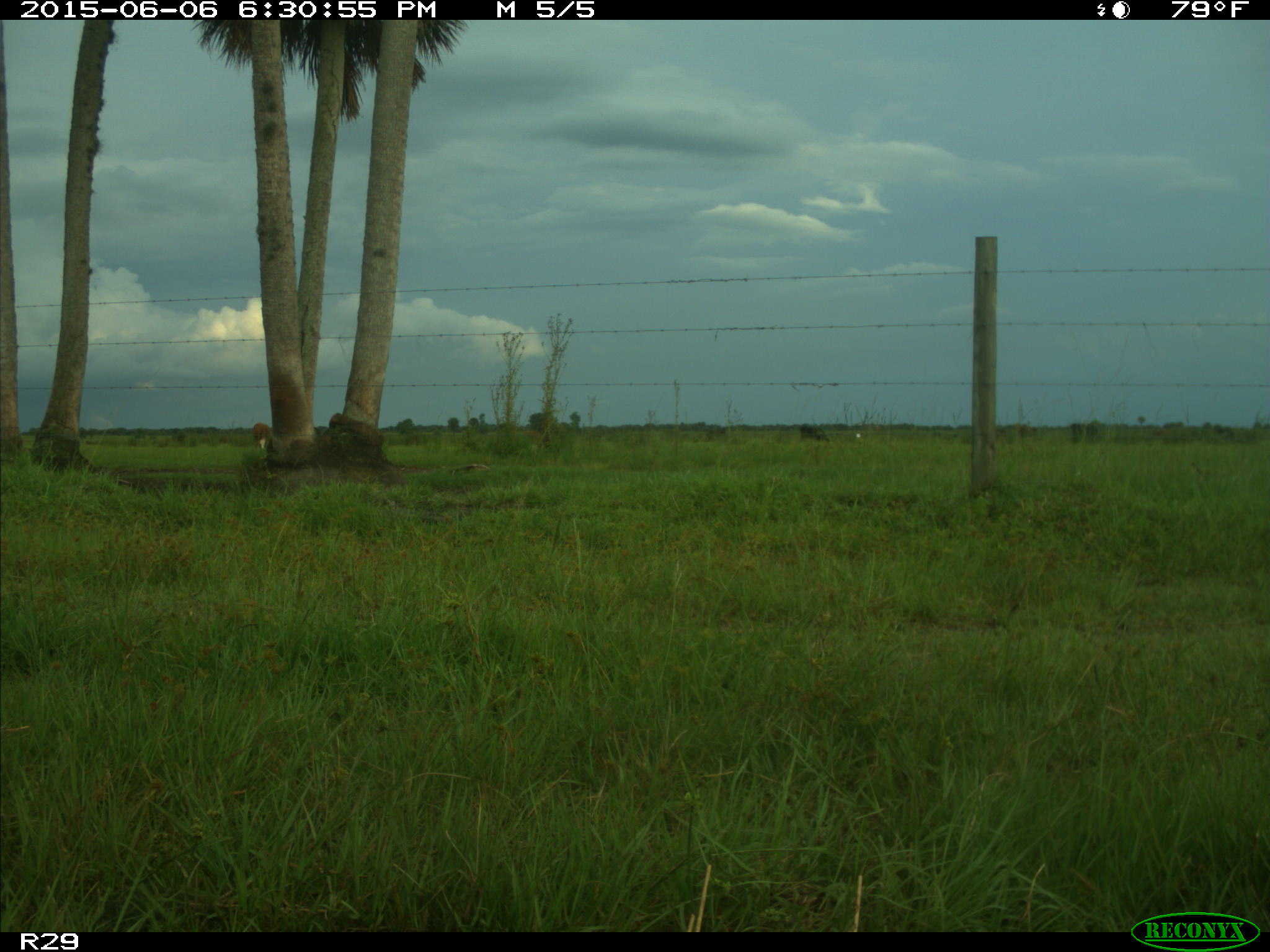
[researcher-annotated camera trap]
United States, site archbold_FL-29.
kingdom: Animalia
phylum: Chordata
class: Mammalia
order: Artiodactyla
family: Bovidae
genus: Bos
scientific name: Bos taurus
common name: domestic cow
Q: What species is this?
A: Bos taurus (domestic cow).